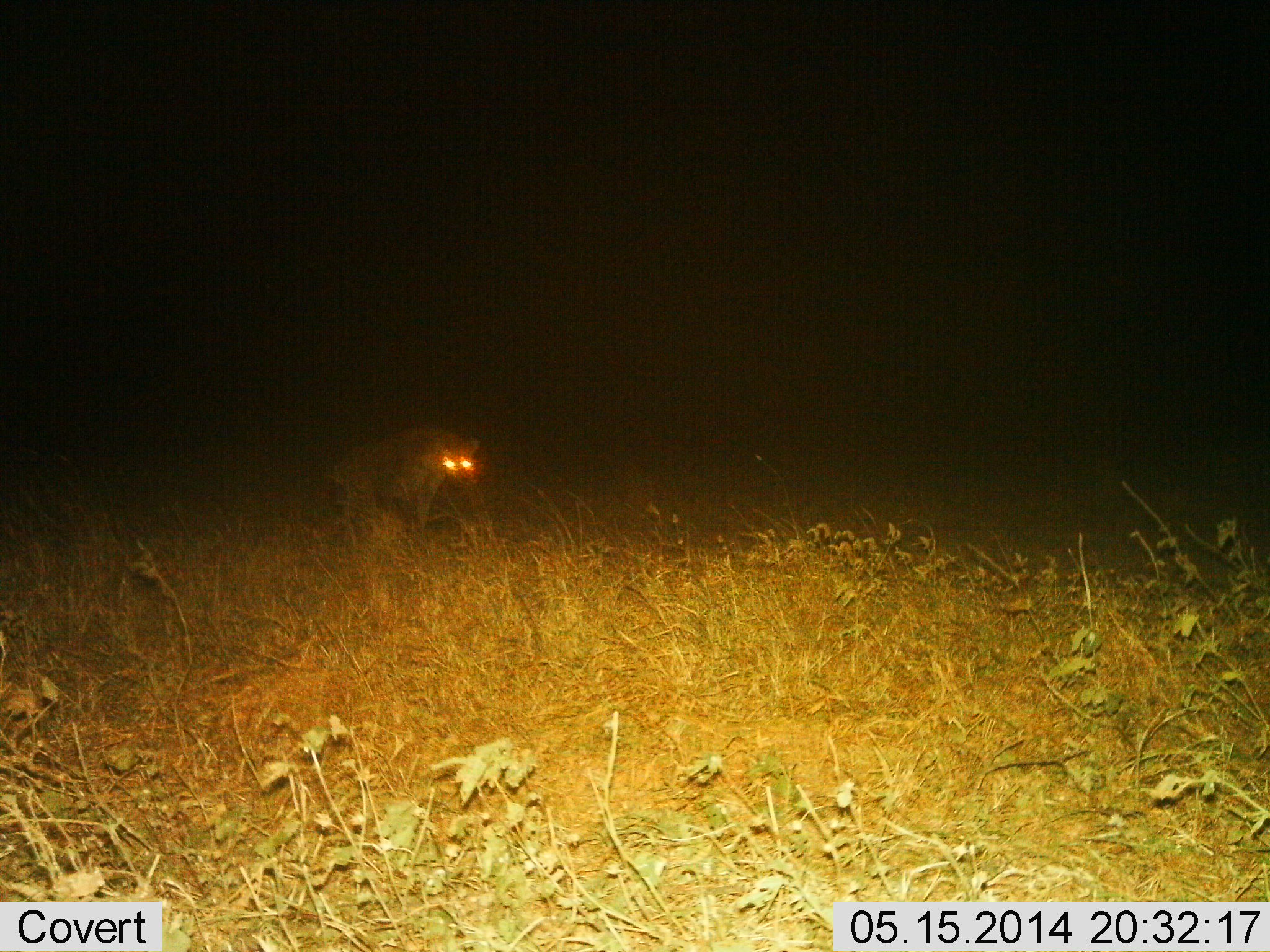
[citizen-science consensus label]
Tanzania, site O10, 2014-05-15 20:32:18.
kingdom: Animalia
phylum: Chordata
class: Mammalia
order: Carnivora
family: Hyaenidae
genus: Crocuta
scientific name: Crocuta crocuta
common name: spotted hyena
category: hyenaspotted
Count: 1.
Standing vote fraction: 70%.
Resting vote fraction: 0%.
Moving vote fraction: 30%.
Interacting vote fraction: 0%.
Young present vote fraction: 0%.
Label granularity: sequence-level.